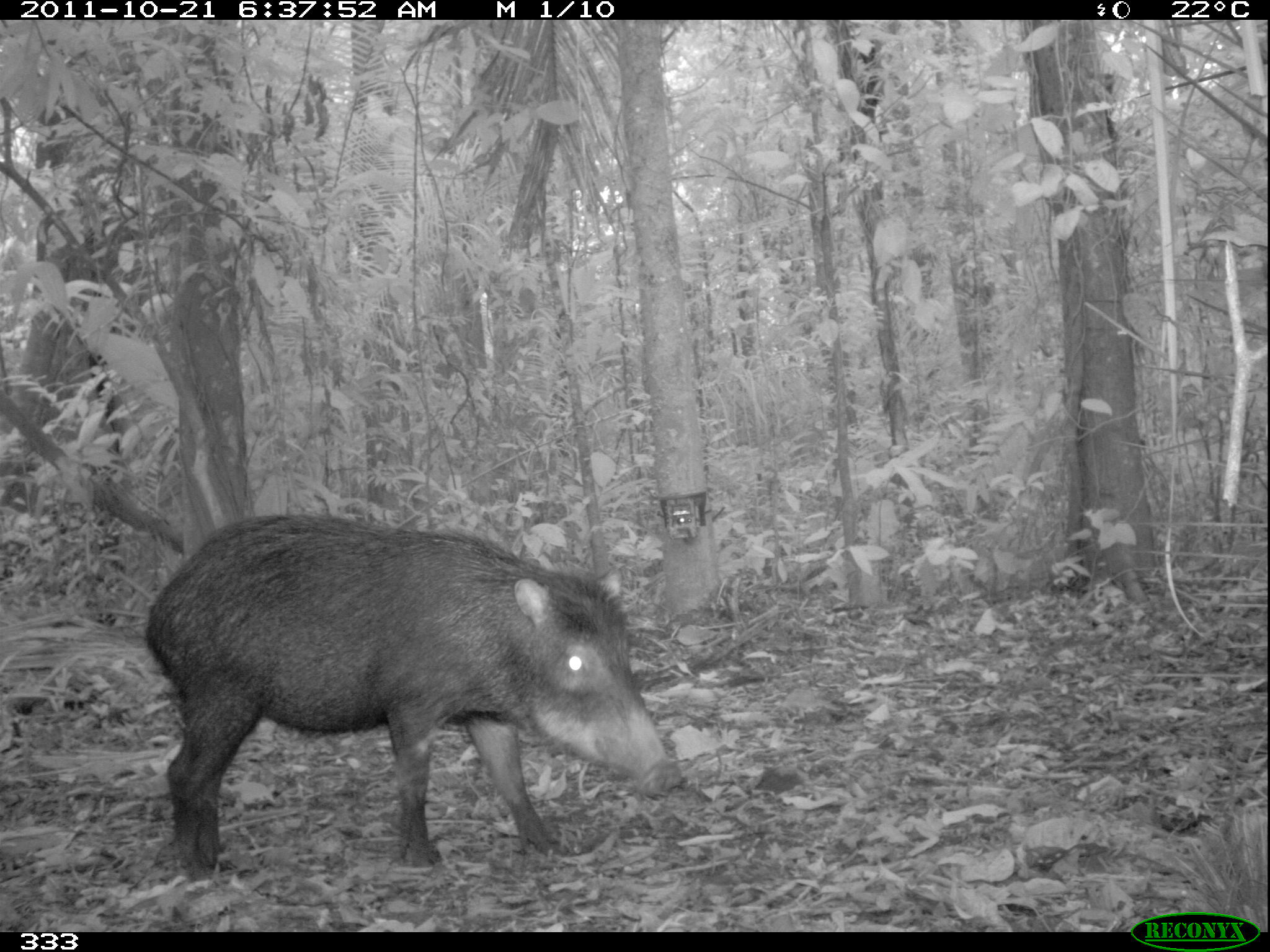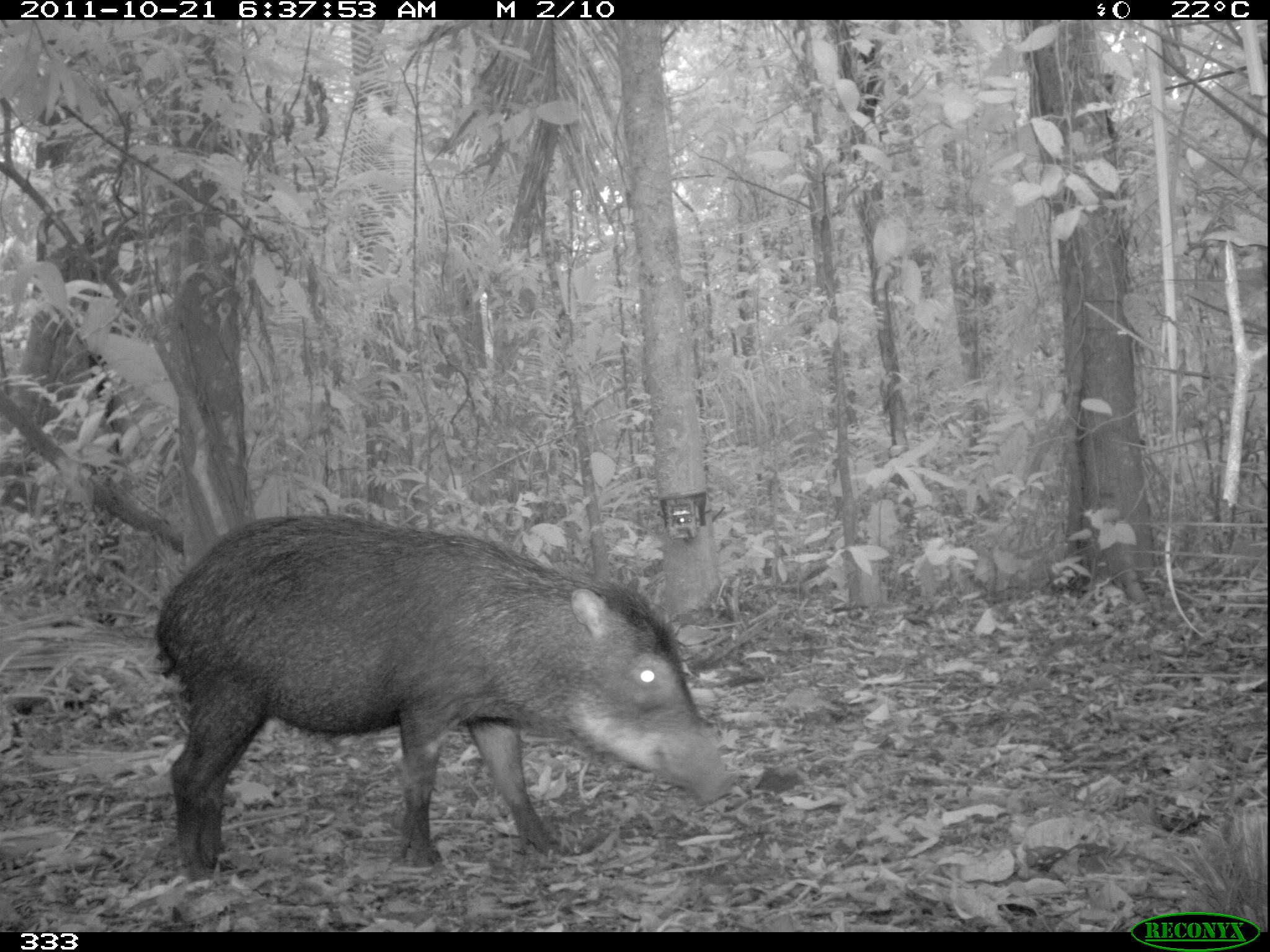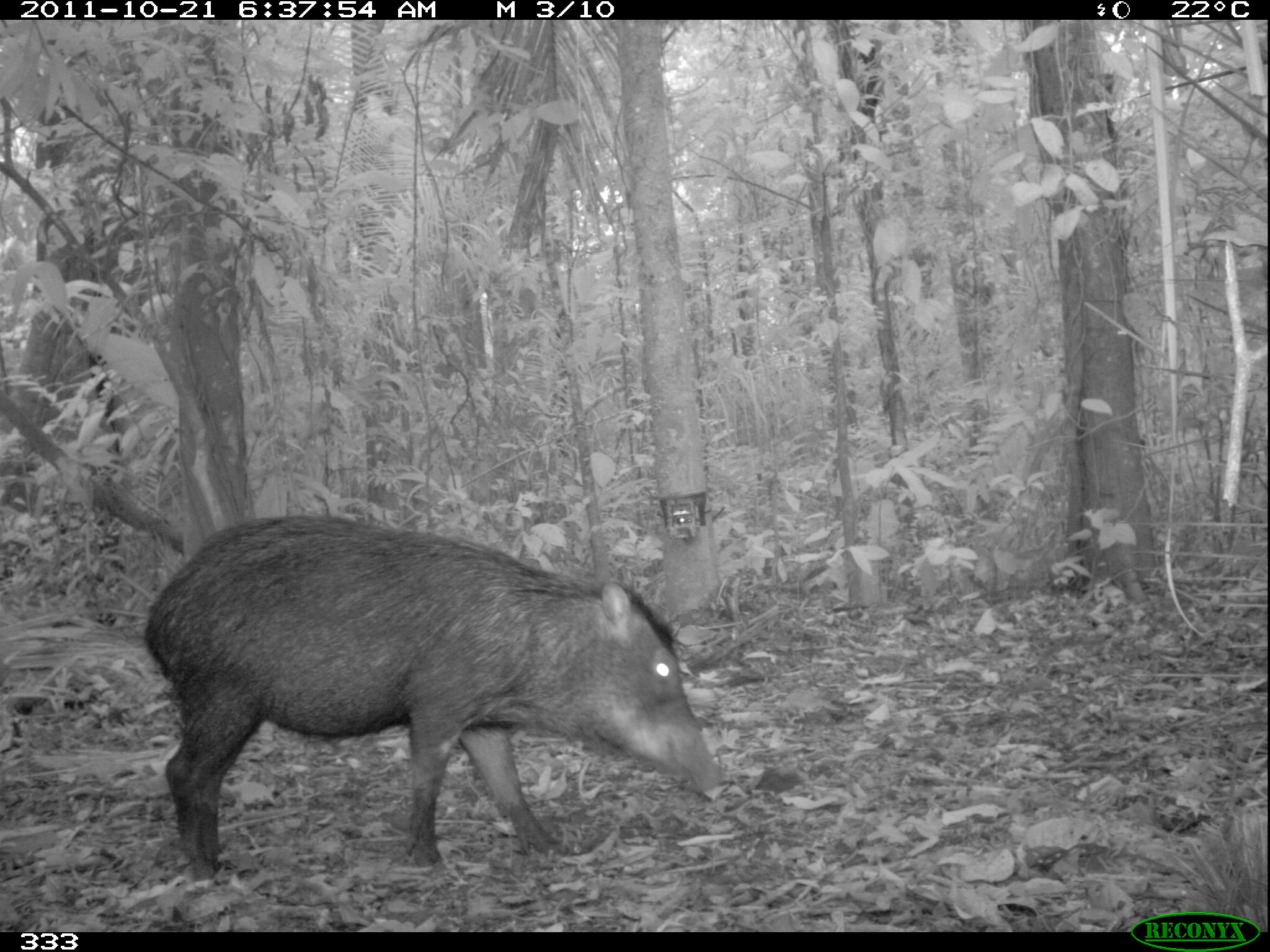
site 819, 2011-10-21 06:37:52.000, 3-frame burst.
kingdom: Animalia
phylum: Chordata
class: Mammalia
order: Artiodactyla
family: Tayassuidae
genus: Tayassu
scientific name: Tayassu pecari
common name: white-lipped peccary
Tayassu pecari (white-lipped peccary).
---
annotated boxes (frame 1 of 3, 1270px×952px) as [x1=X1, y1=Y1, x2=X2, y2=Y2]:
tayassu pecari: [x1=142, y1=510, x2=688, y2=882]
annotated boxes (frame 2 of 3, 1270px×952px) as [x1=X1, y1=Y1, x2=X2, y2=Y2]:
tayassu pecari: [x1=152, y1=513, x2=740, y2=881]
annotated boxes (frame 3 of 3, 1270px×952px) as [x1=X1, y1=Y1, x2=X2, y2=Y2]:
tayassu pecari: [x1=135, y1=510, x2=722, y2=874]